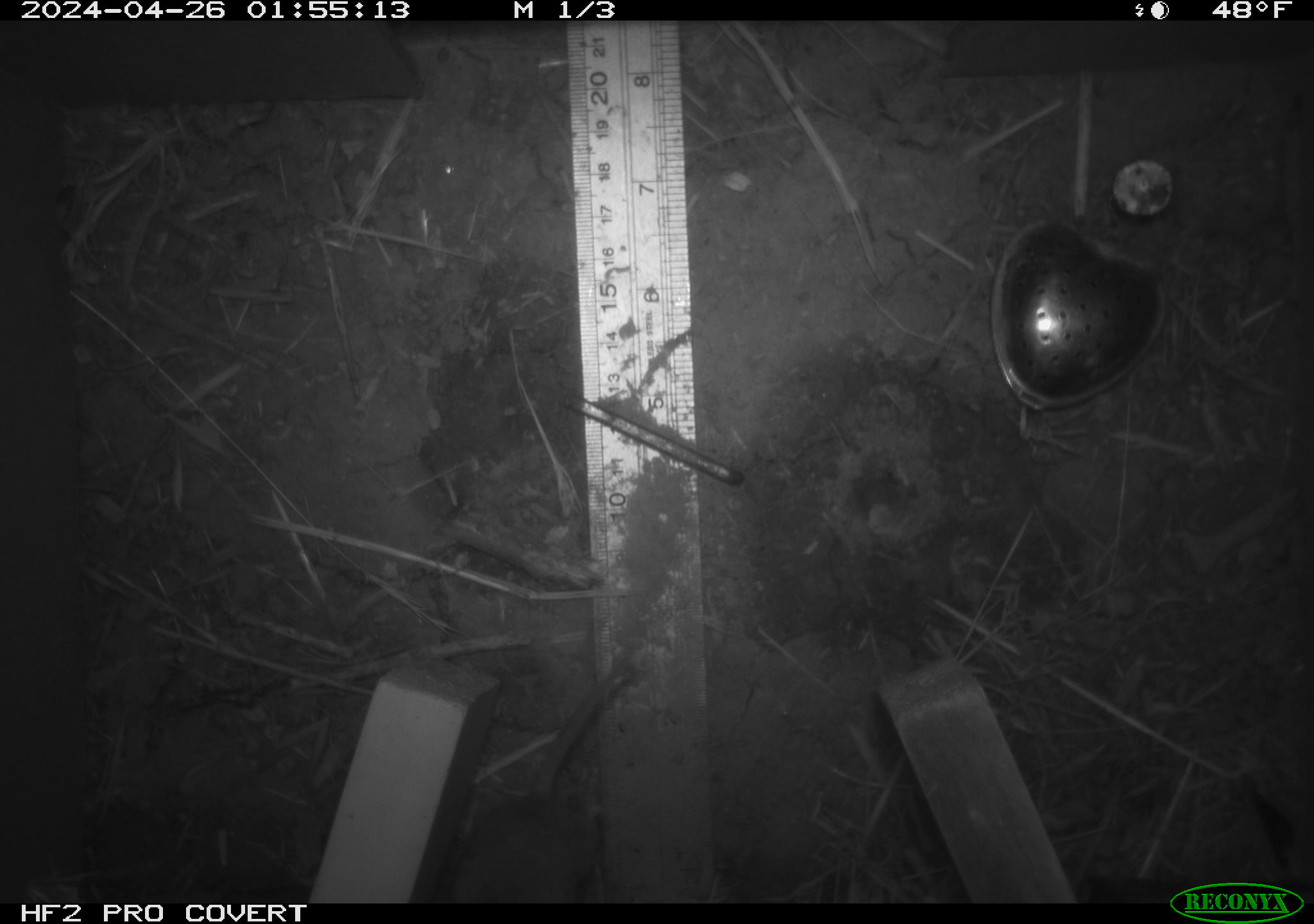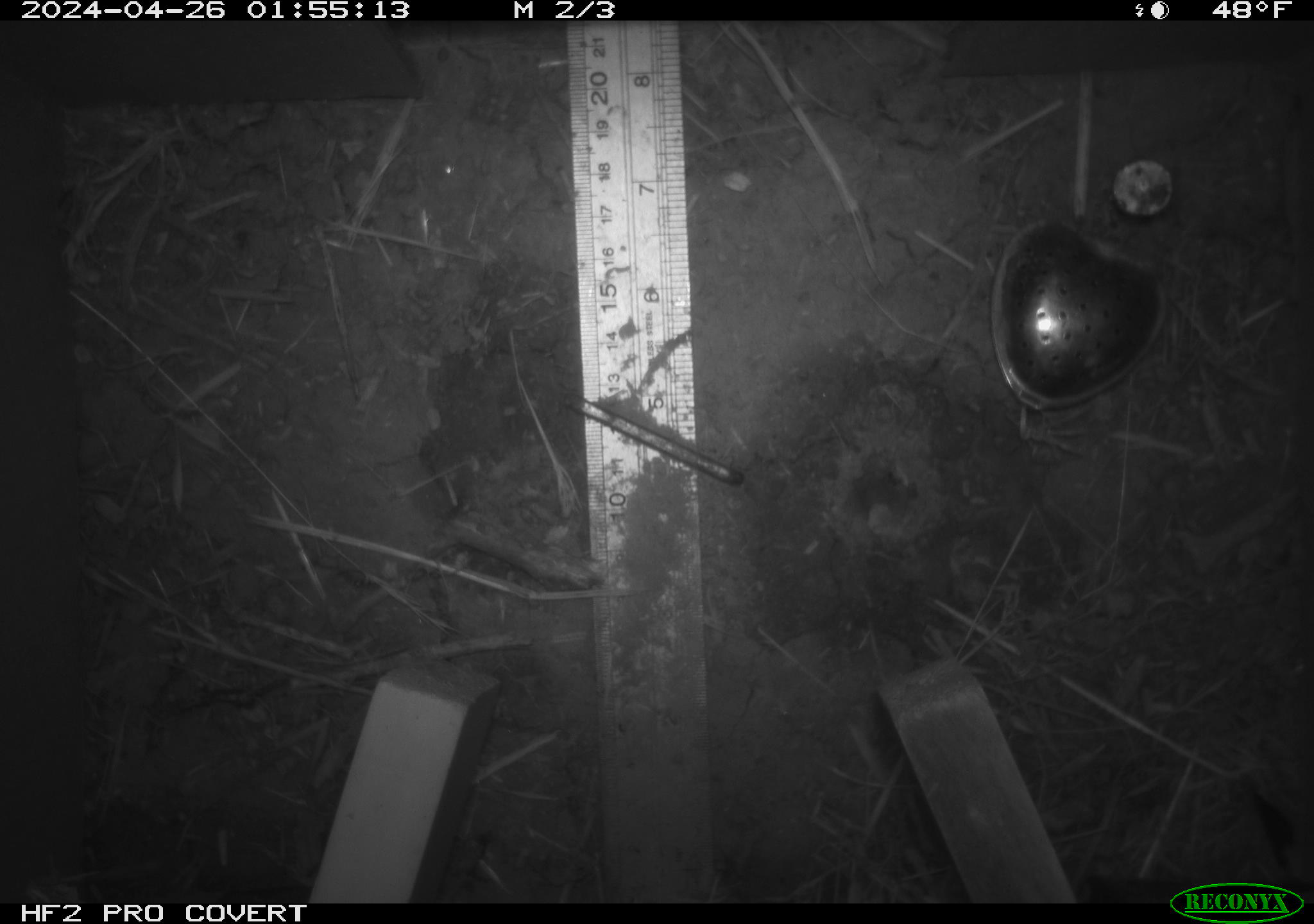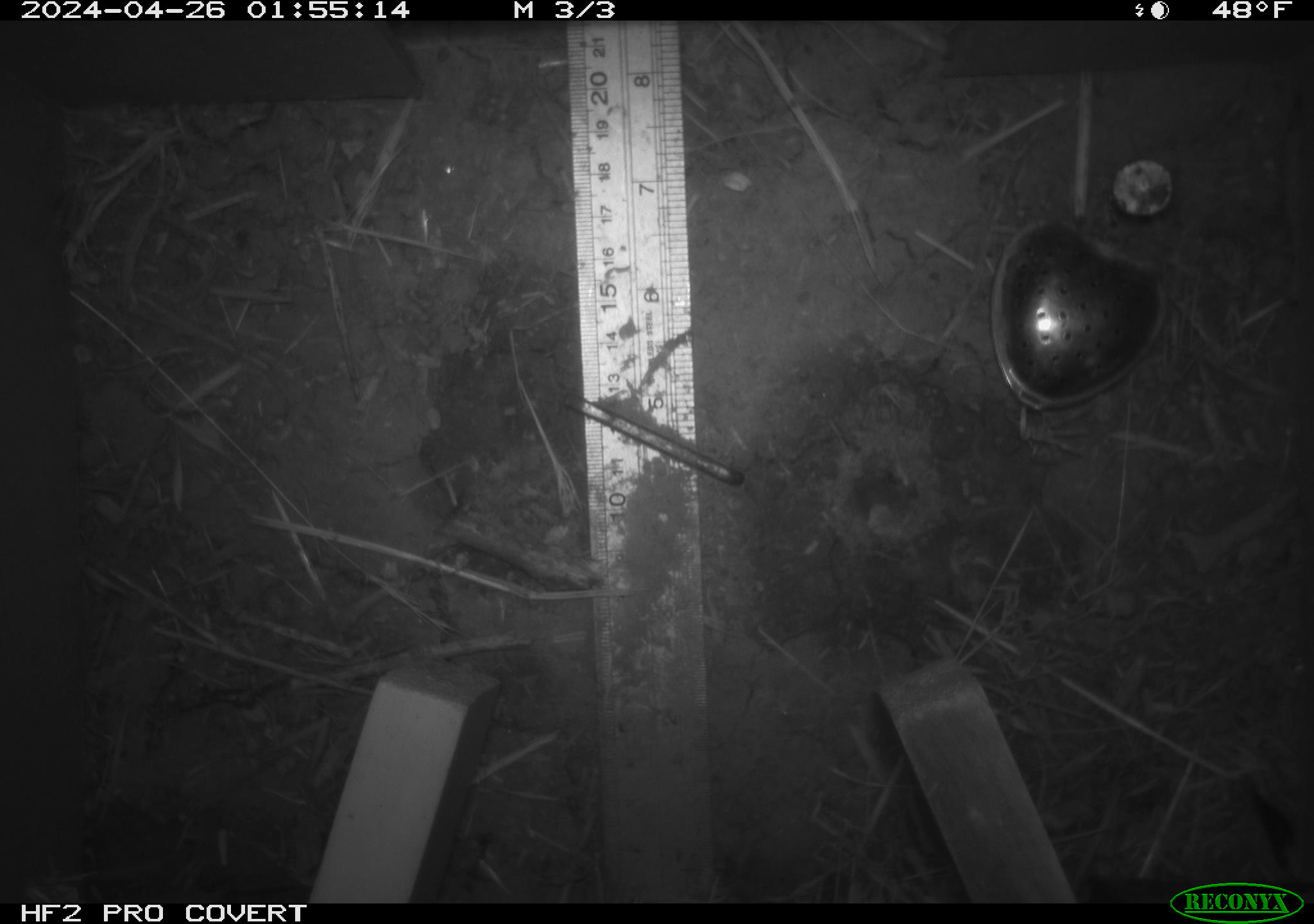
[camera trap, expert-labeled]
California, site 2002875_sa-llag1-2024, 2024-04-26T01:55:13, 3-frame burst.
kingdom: Animalia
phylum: Chordata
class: Mammalia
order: Rodentia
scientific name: Rodentia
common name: mouse species